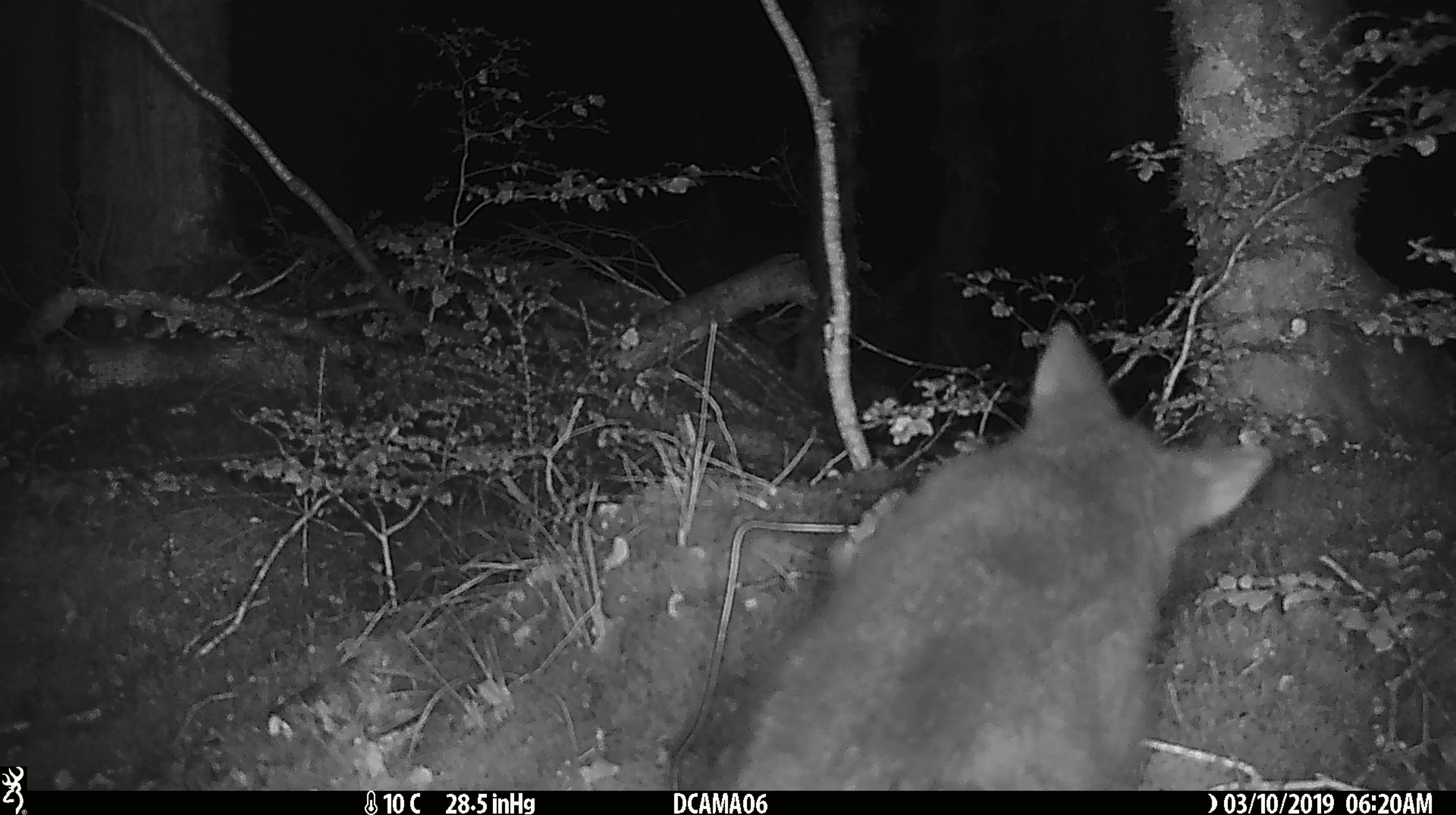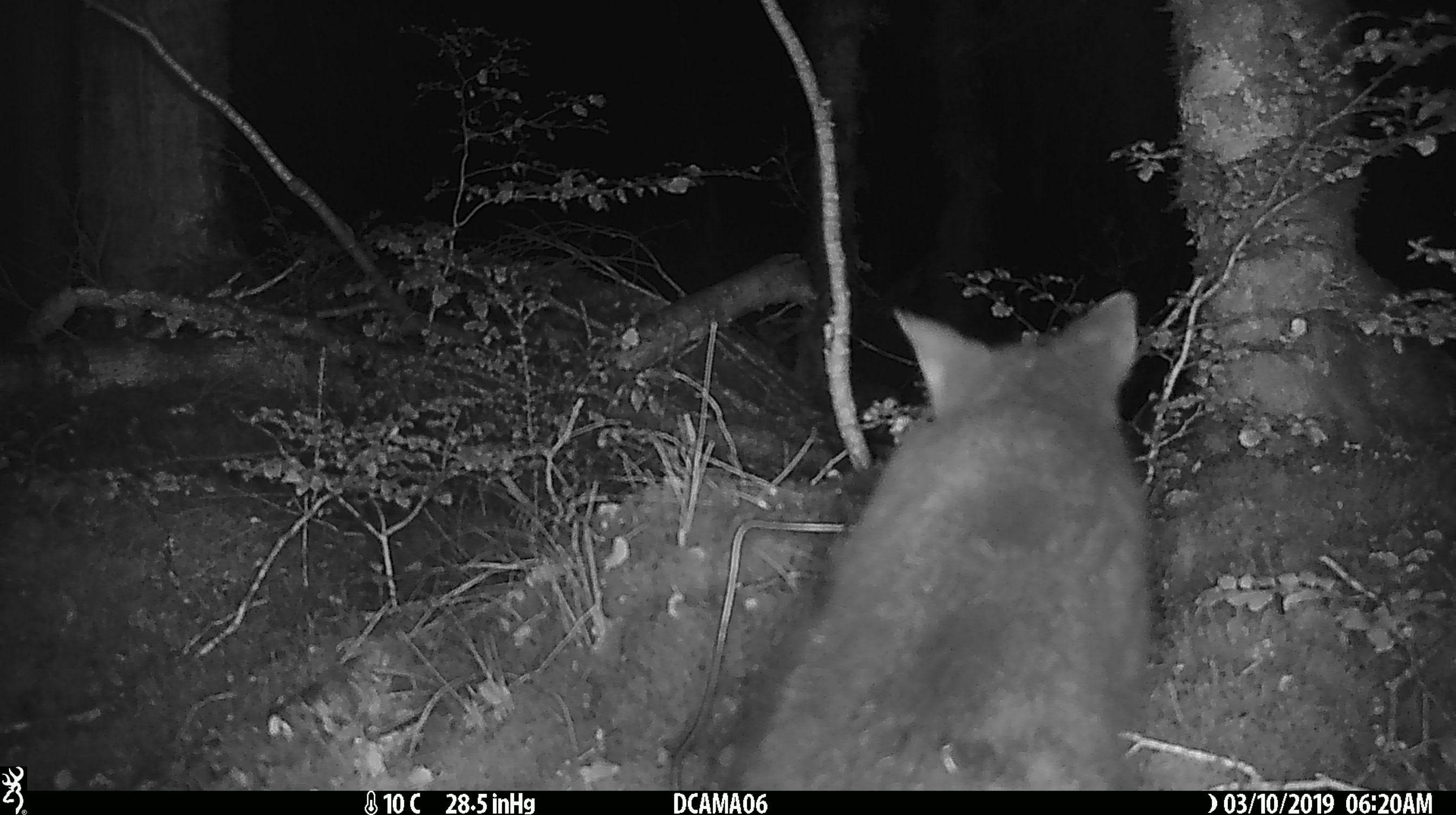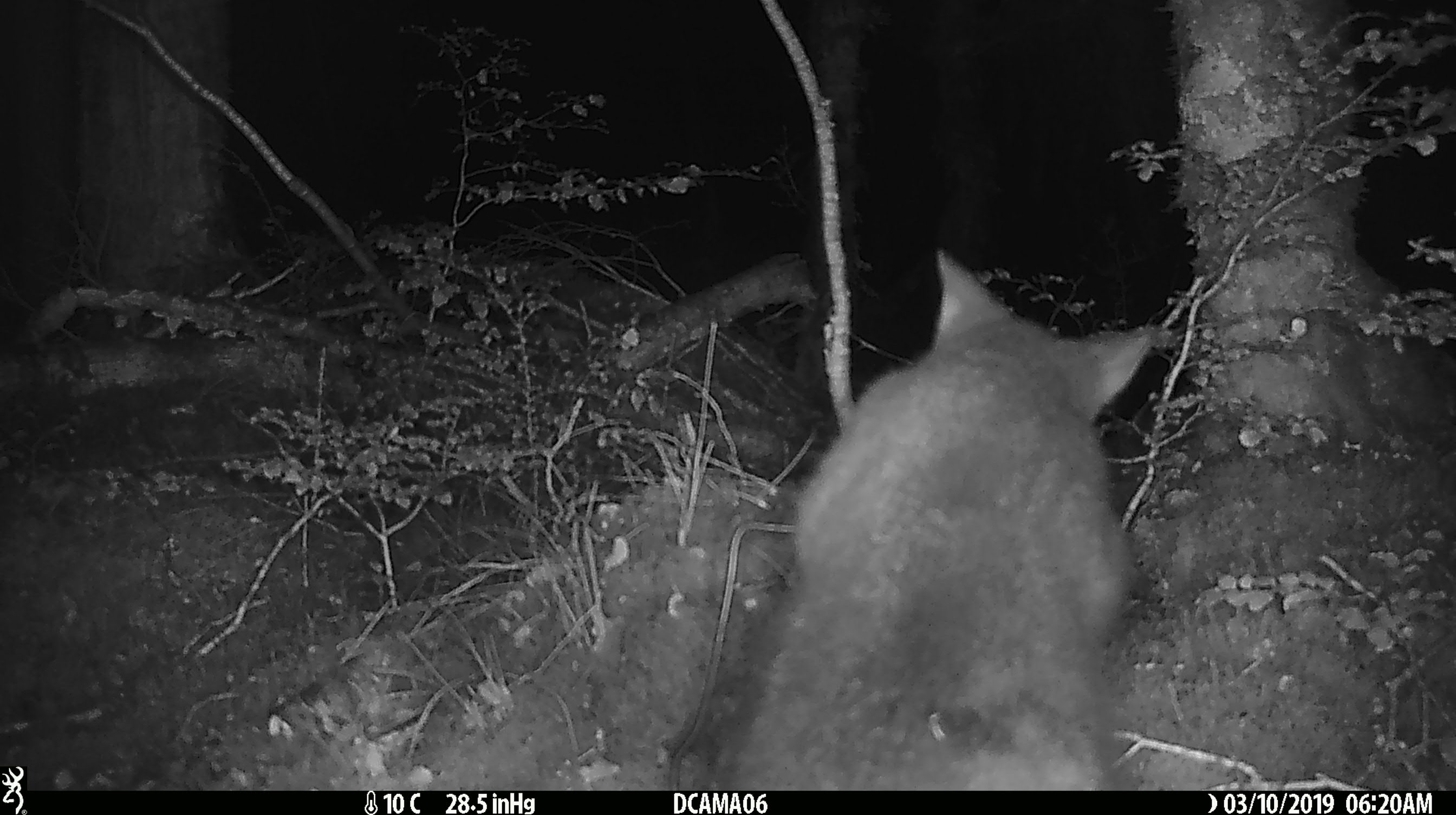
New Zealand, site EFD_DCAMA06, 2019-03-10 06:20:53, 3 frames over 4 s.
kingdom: Animalia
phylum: Chordata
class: Mammalia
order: Diprotodontia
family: Phalangeridae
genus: Trichosurus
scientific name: Trichosurus vulpecula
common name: common brushtail possum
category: possum